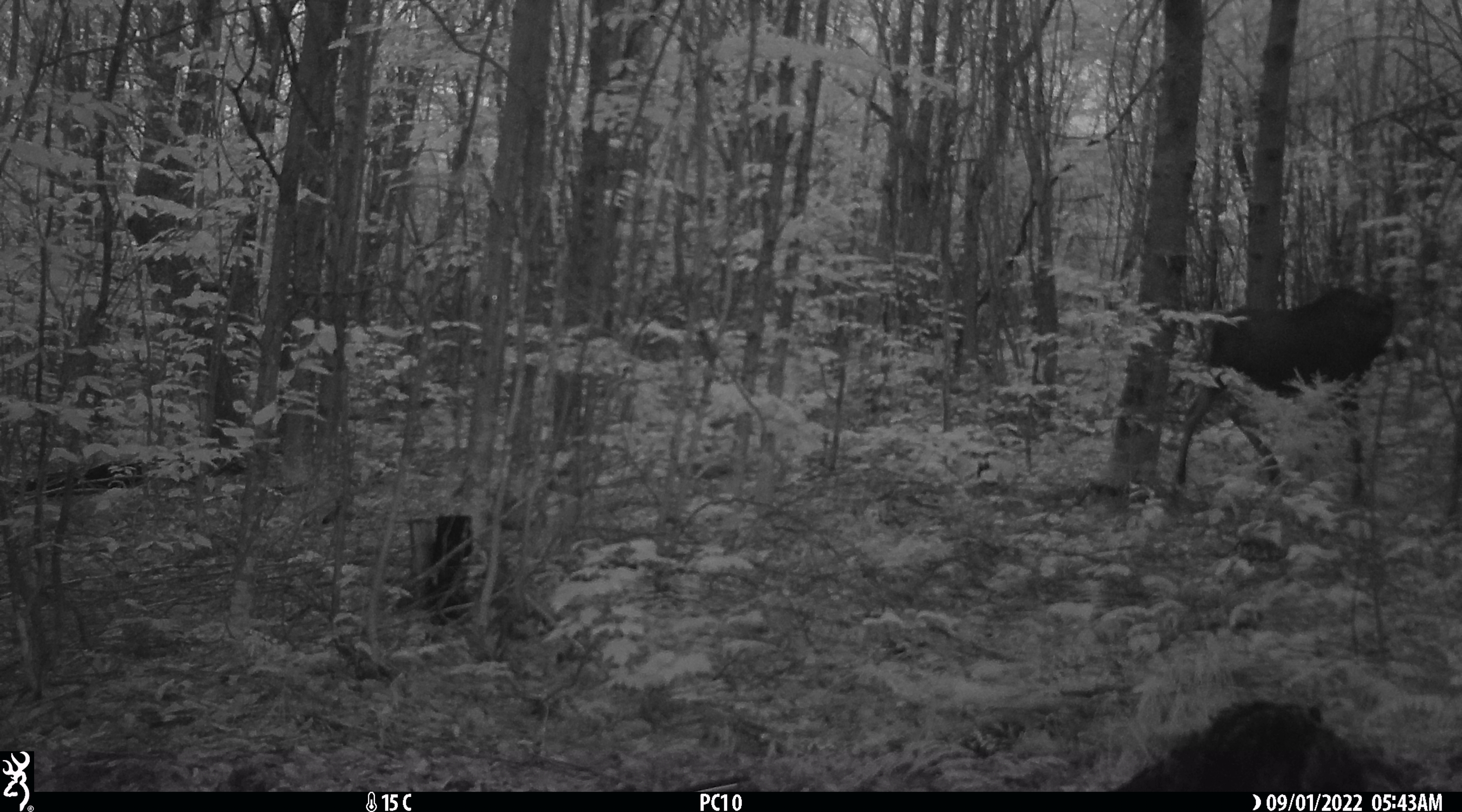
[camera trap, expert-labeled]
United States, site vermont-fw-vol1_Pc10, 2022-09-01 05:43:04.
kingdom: Animalia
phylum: Chordata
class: Mammalia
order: Artiodactyla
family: Cervidae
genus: Alces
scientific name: Alces alces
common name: moose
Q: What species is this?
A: Moose (Alces alces).